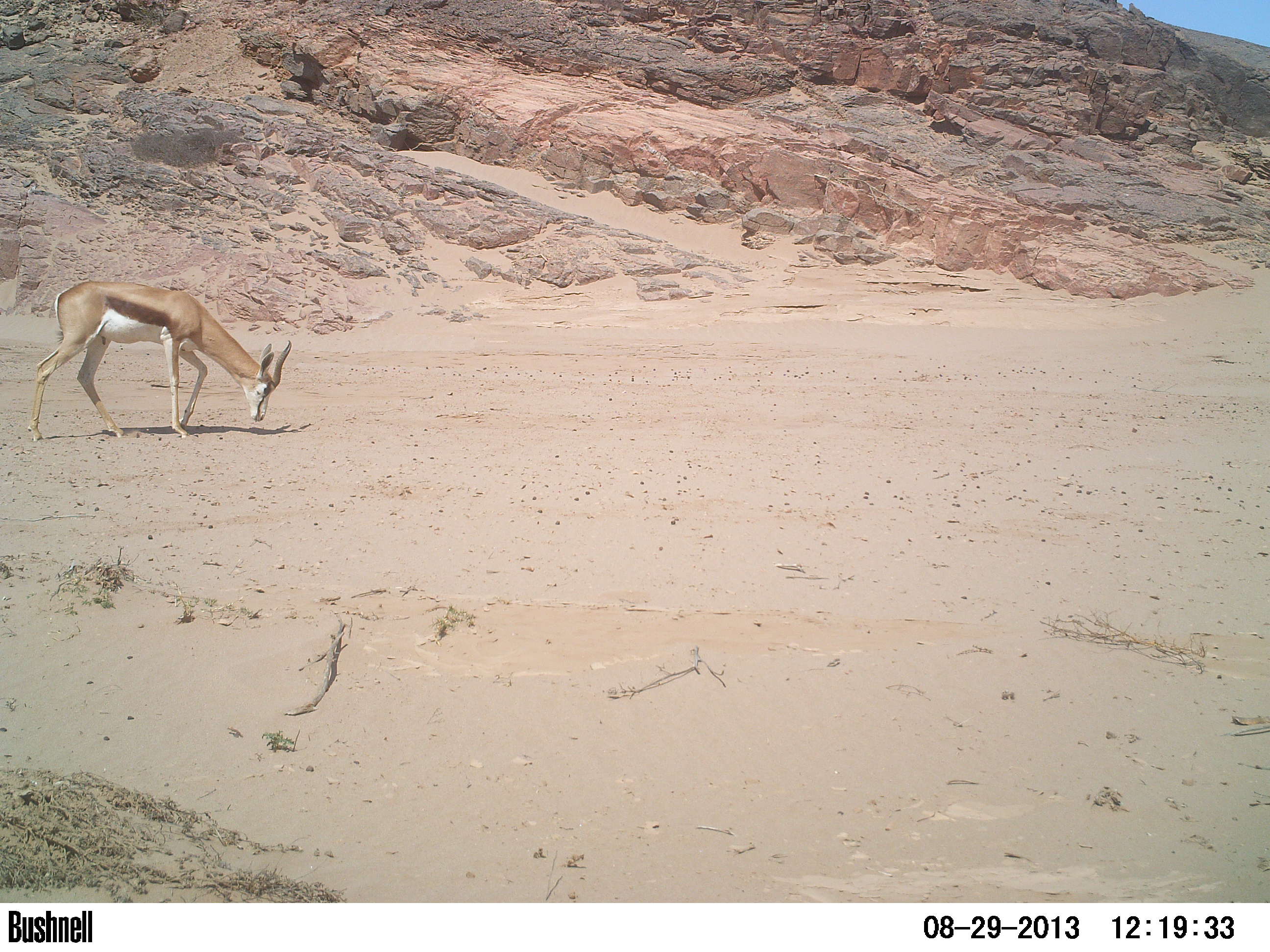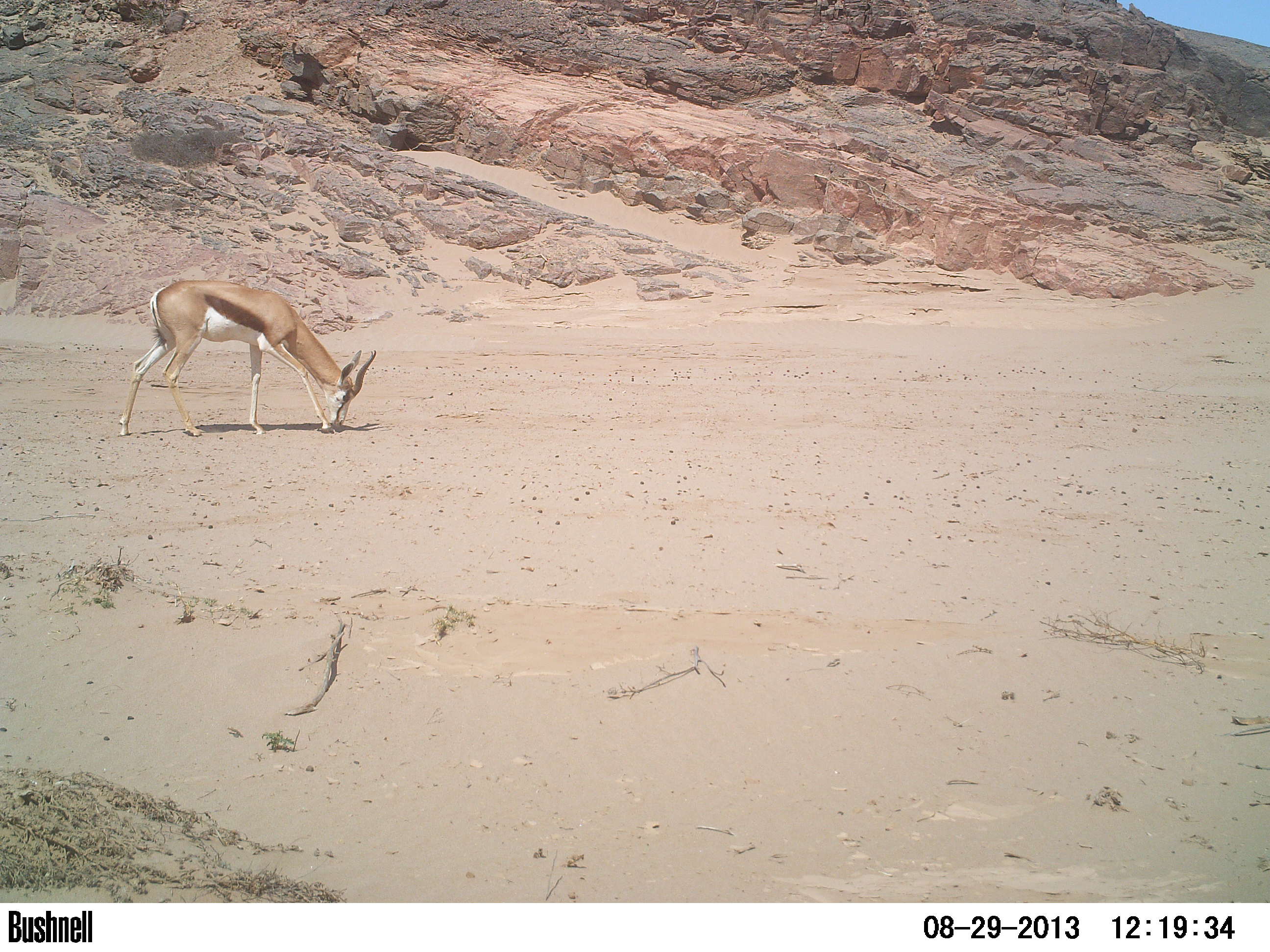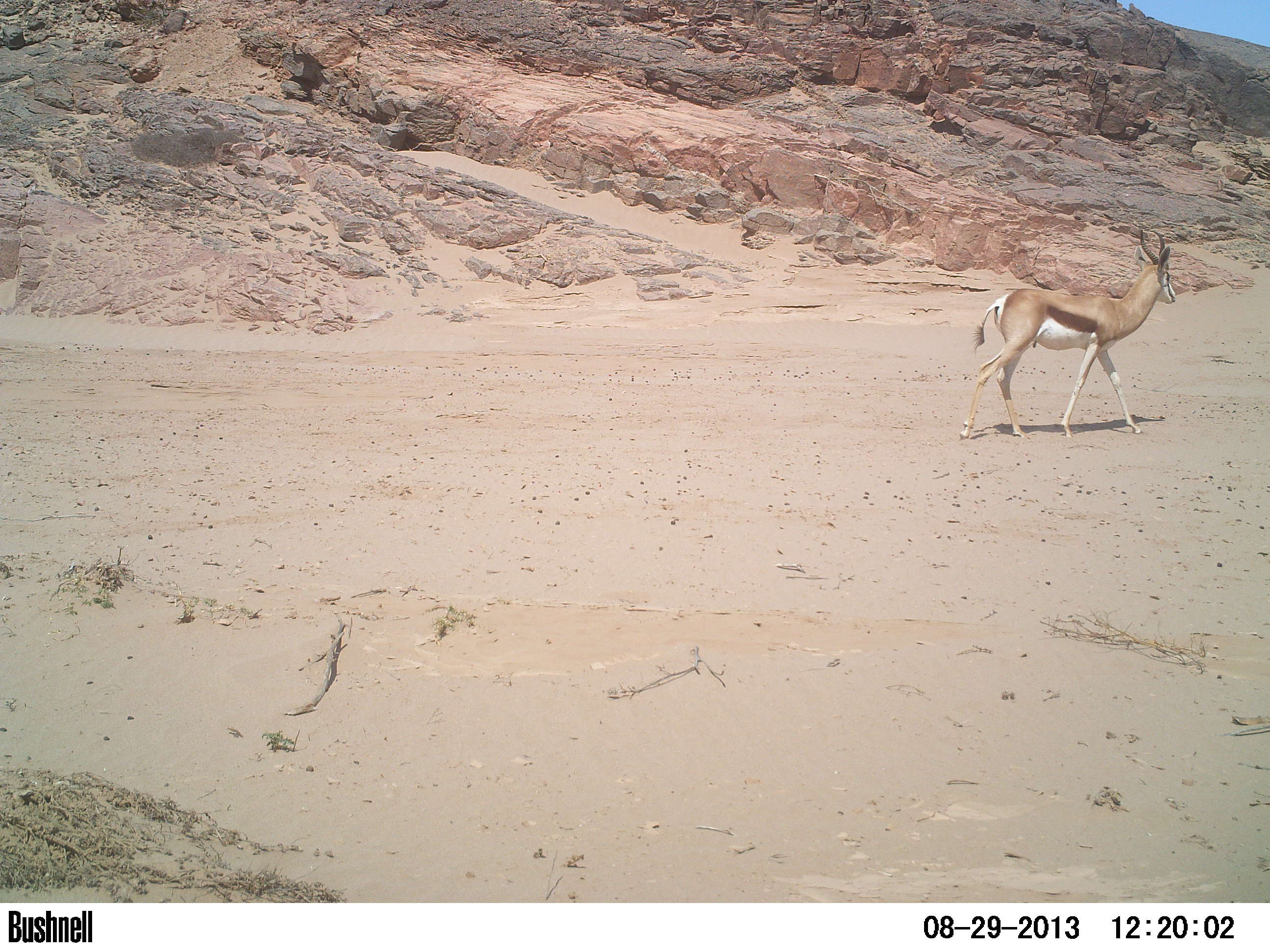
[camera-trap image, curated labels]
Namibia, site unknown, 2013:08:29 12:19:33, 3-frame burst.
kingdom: Animalia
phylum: Chordata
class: Mammalia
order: Artiodactyla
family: Bovidae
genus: Antidorcas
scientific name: Antidorcas marsupialis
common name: springbok